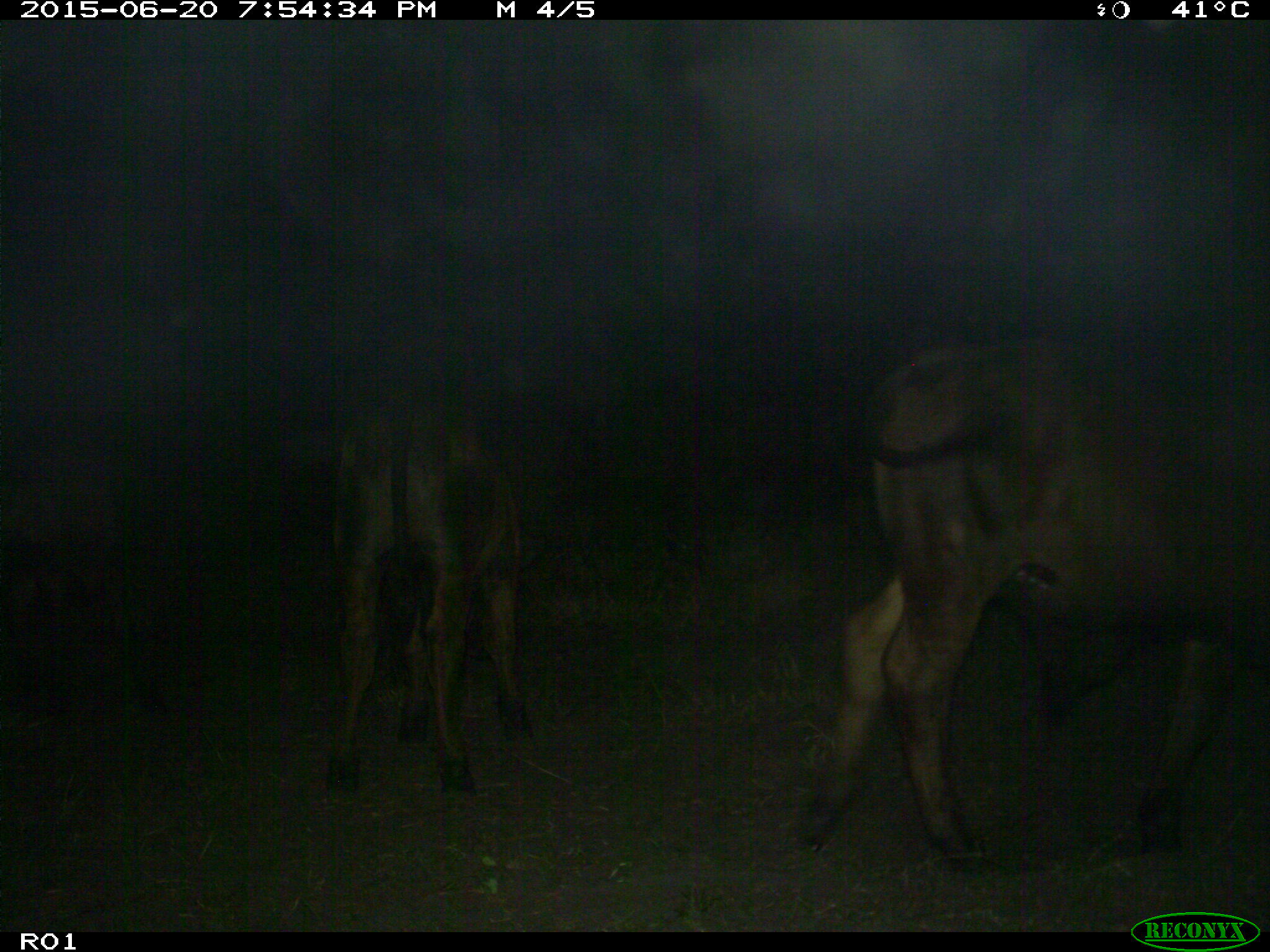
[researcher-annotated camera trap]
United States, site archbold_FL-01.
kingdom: Animalia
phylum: Chordata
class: Mammalia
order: Artiodactyla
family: Bovidae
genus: Bos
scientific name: Bos taurus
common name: domestic cow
Bos taurus (domestic cow).